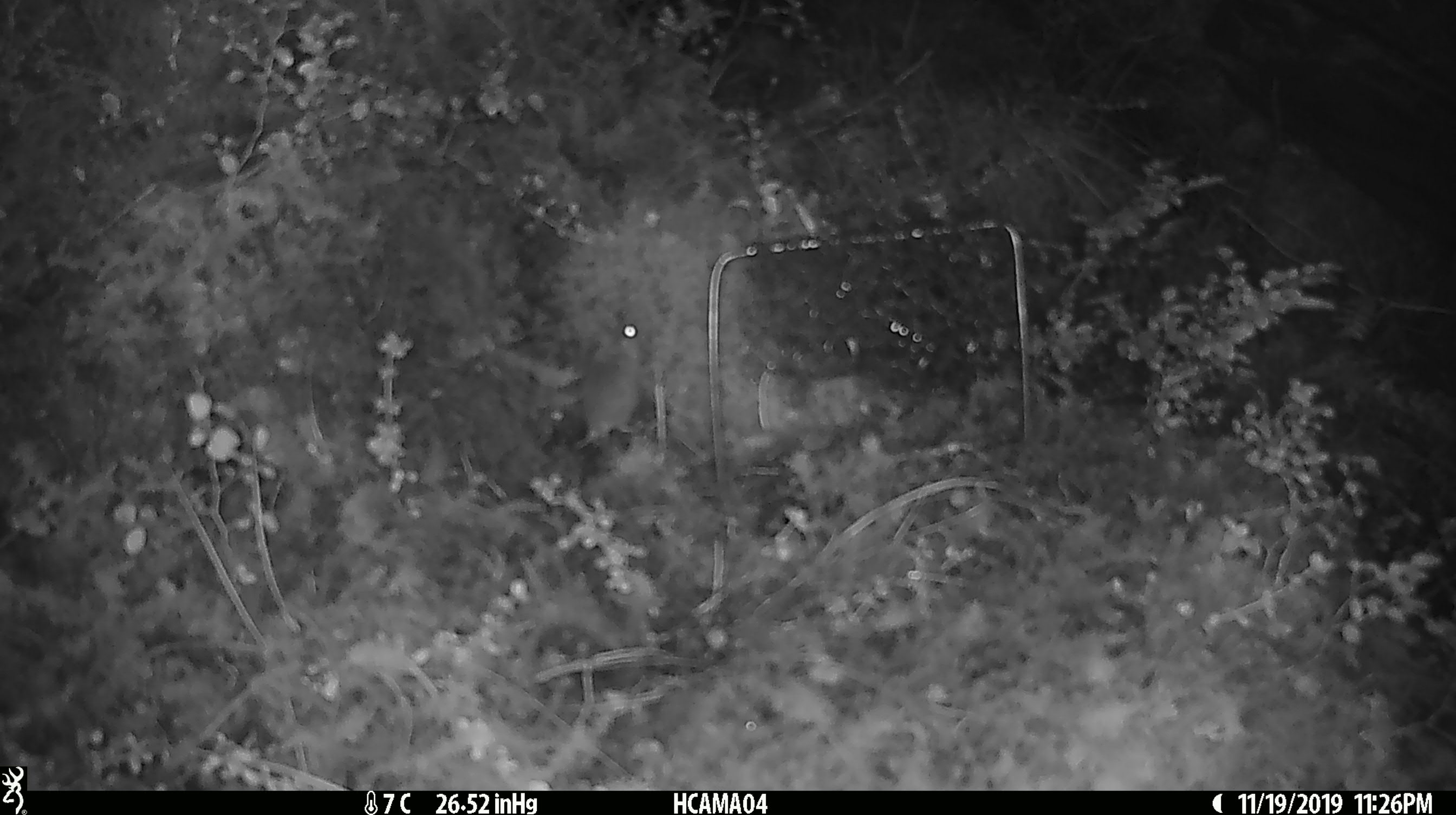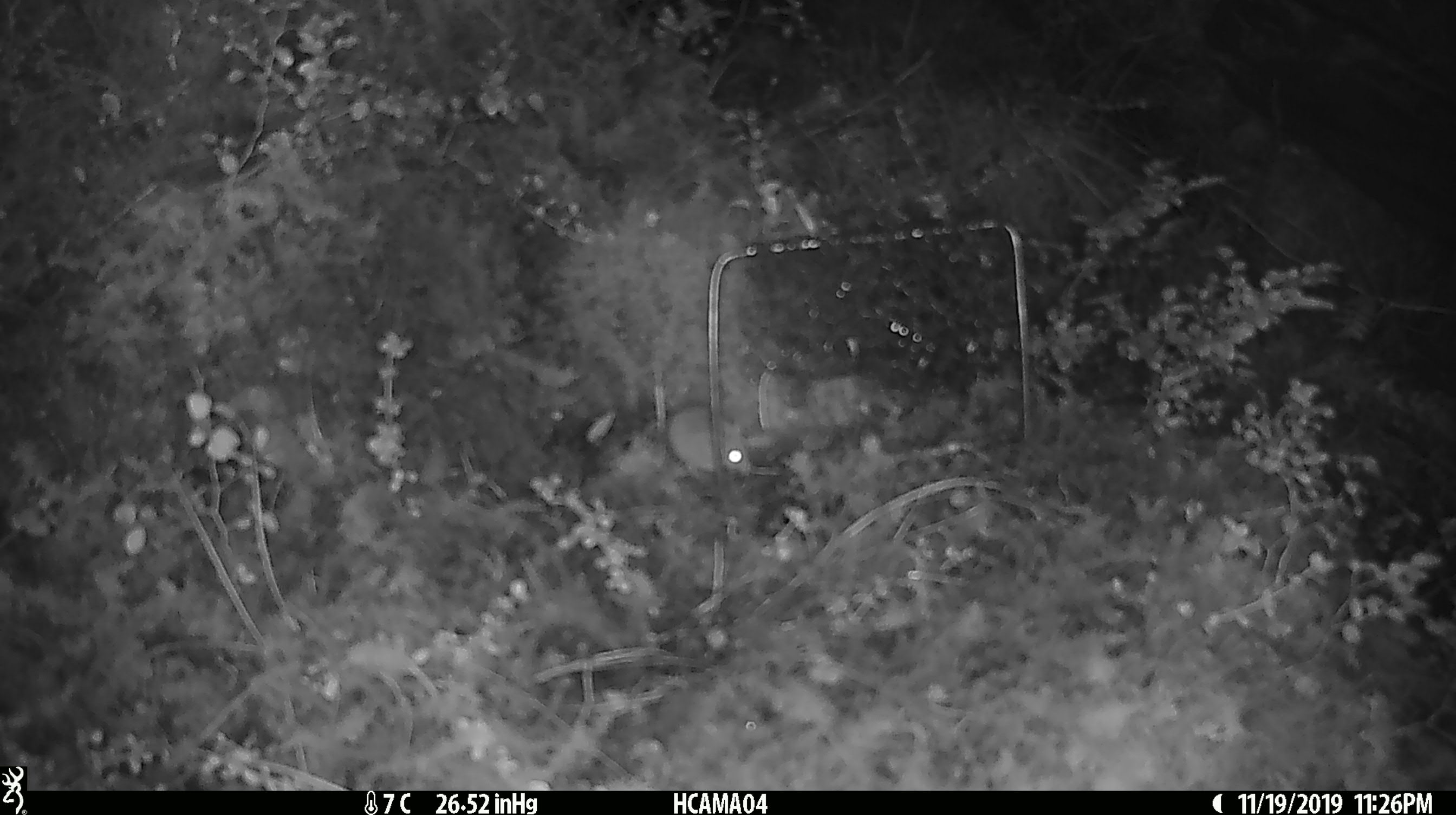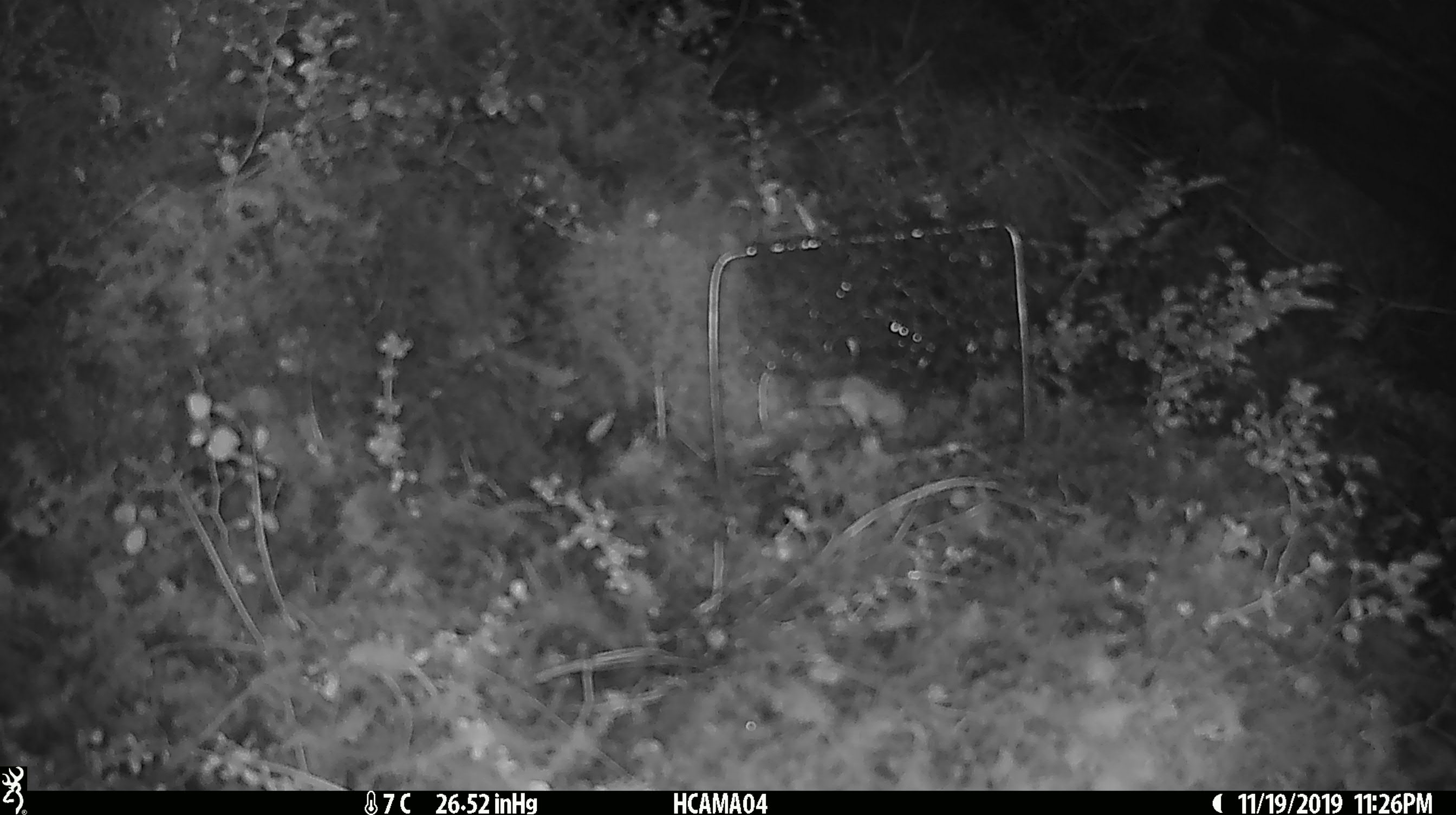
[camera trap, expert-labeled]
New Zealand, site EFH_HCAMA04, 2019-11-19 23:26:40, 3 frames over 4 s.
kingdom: Animalia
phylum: Chordata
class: Mammalia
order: Rodentia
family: Muridae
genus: Mus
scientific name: Mus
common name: mouse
Mouse (Mus).